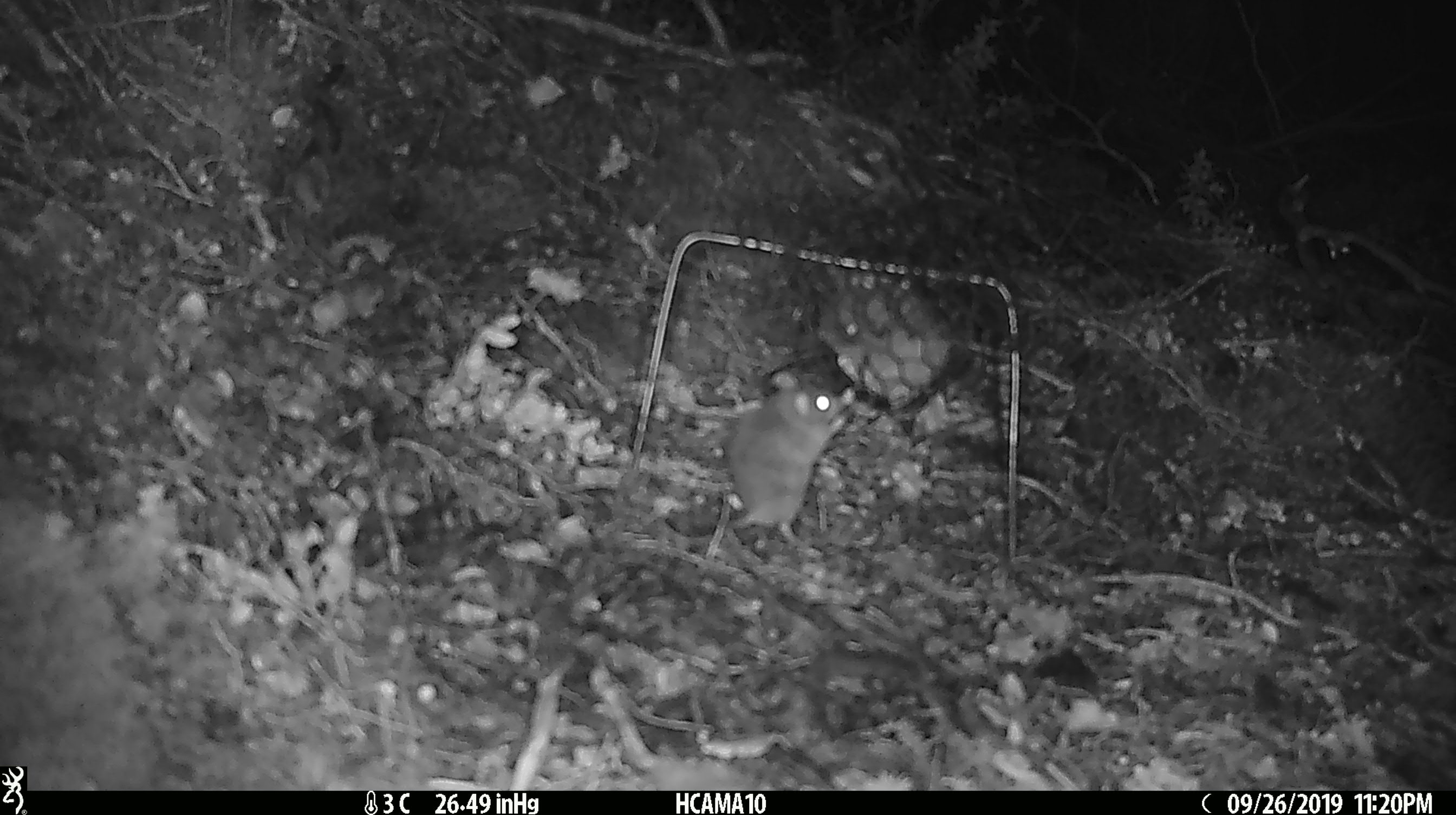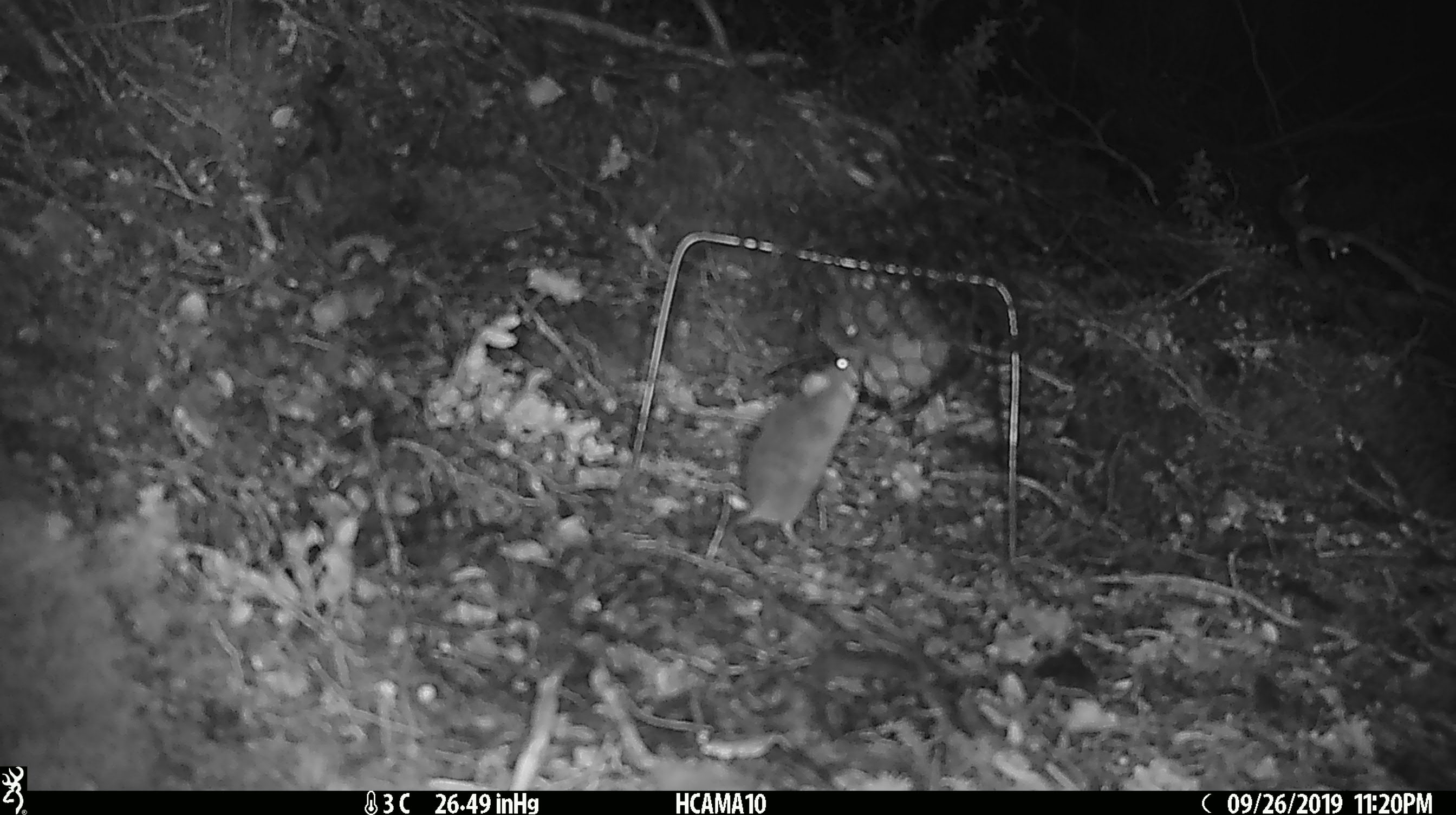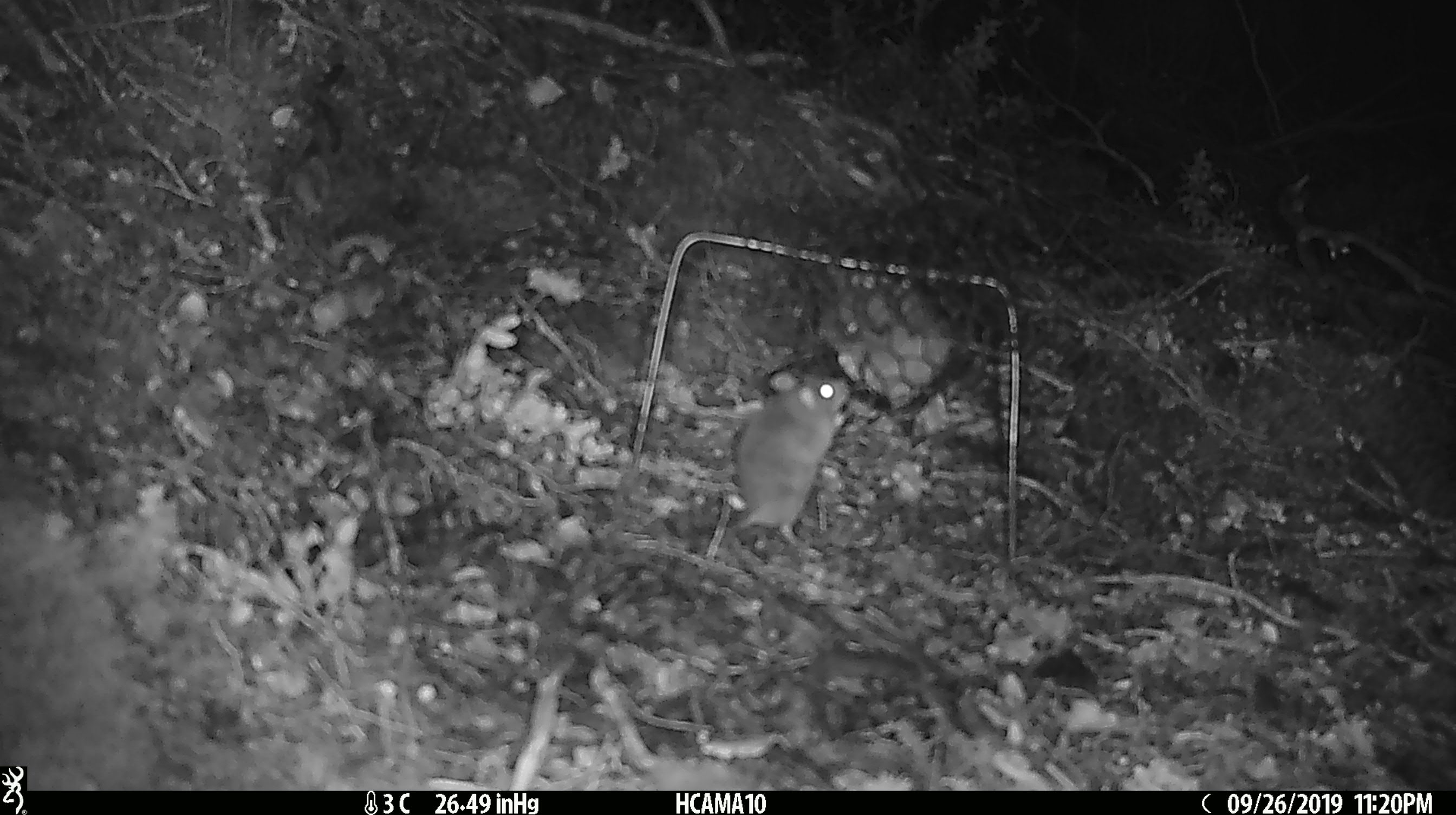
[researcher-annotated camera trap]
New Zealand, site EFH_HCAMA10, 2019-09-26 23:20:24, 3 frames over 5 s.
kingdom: Animalia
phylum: Chordata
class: Mammalia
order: Rodentia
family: Muridae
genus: Mus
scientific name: Mus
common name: mouse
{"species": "mouse (Mus)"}